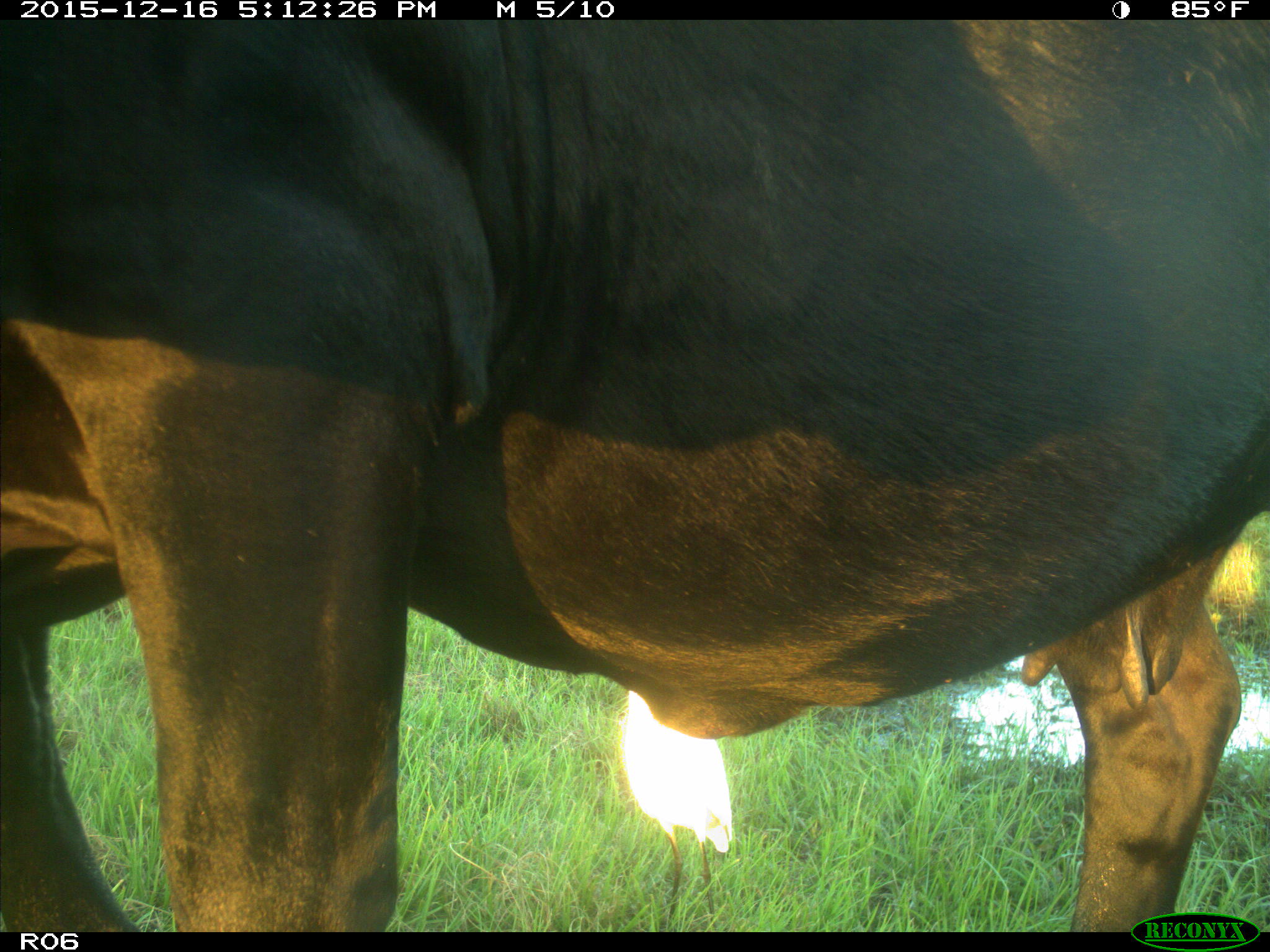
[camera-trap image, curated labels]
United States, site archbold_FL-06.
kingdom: Animalia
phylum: Chordata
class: Mammalia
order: Artiodactyla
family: Bovidae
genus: Bos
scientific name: Bos taurus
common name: domestic cow